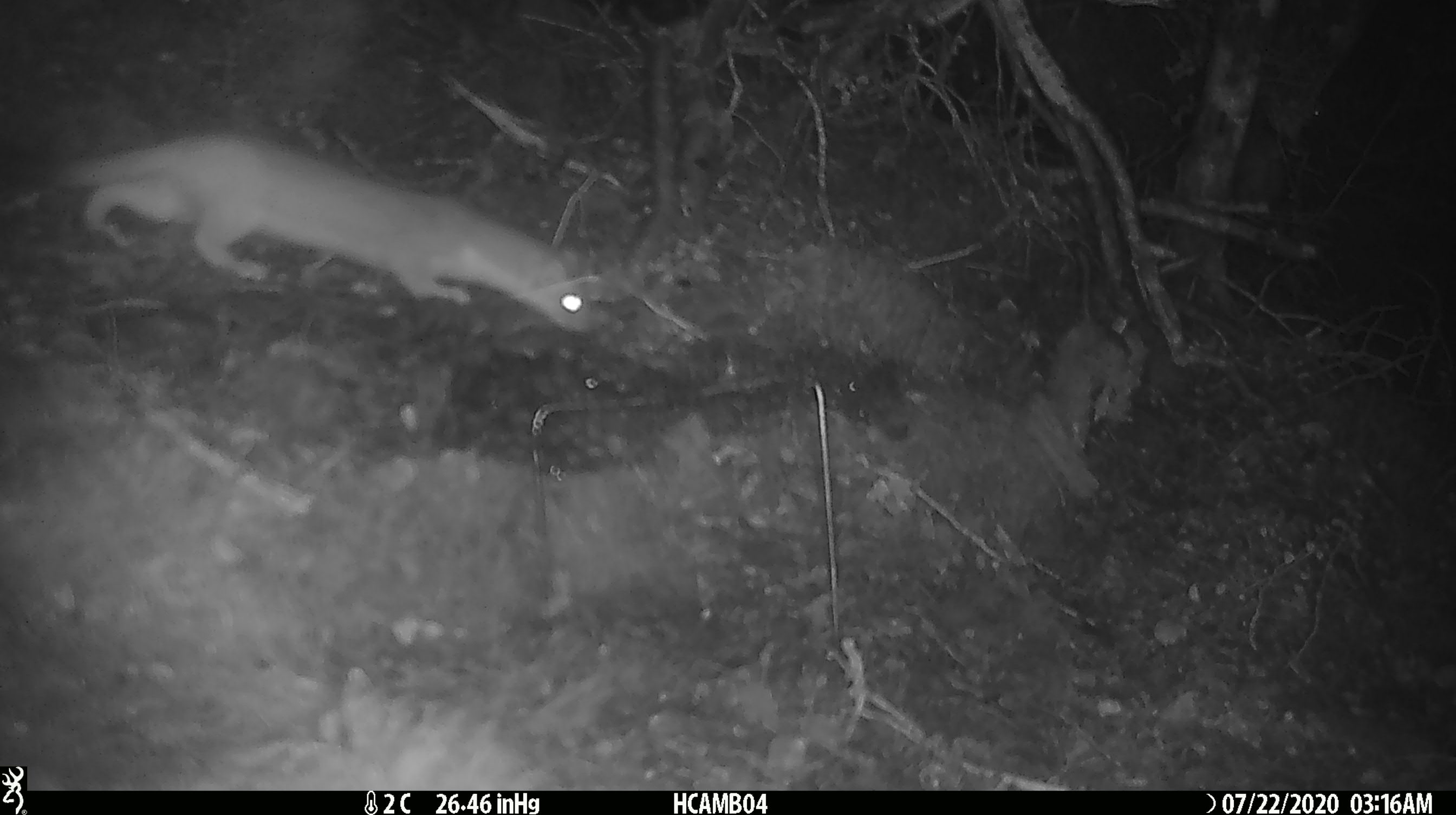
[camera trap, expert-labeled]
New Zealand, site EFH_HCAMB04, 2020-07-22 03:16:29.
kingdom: Animalia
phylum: Chordata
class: Mammalia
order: Carnivora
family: Mustelidae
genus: Mustela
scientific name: Mustela erminea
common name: stoat